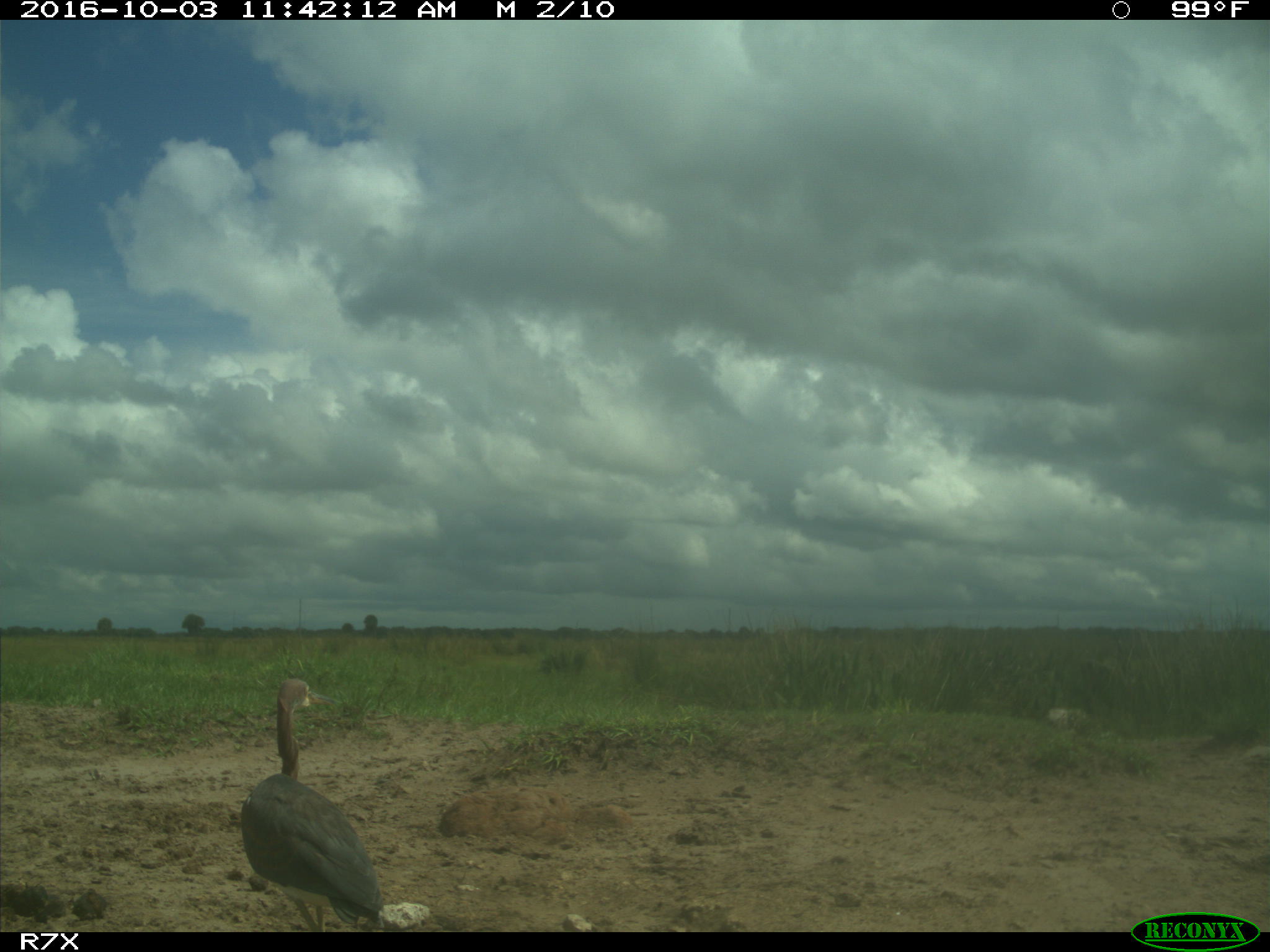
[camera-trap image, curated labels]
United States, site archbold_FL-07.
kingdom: Animalia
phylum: Chordata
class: Aves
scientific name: Aves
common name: birds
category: unidentified bird